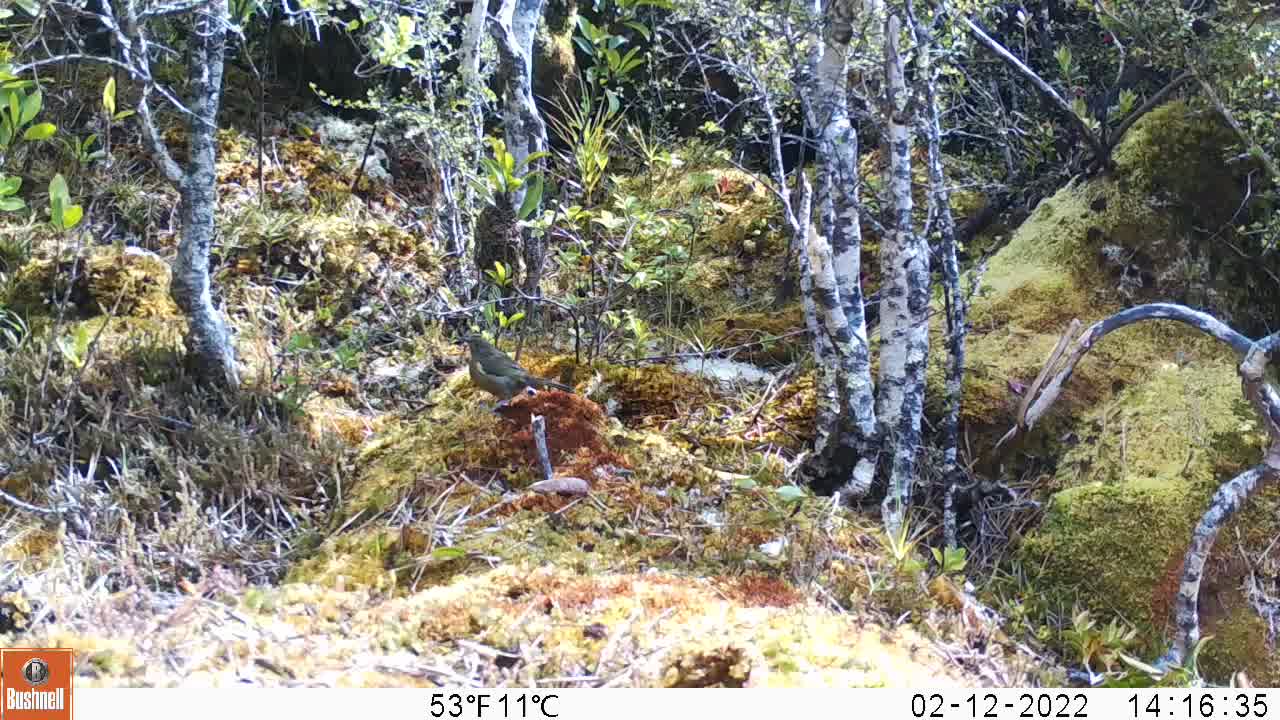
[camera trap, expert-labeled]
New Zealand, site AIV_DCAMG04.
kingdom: Animalia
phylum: Chordata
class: Aves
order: Passeriformes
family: Meliphagidae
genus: Anthornis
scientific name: Anthornis melanura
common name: new zealand bellbird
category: bellbird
Bellbird (new zealand bellbird) (Anthornis melanura).